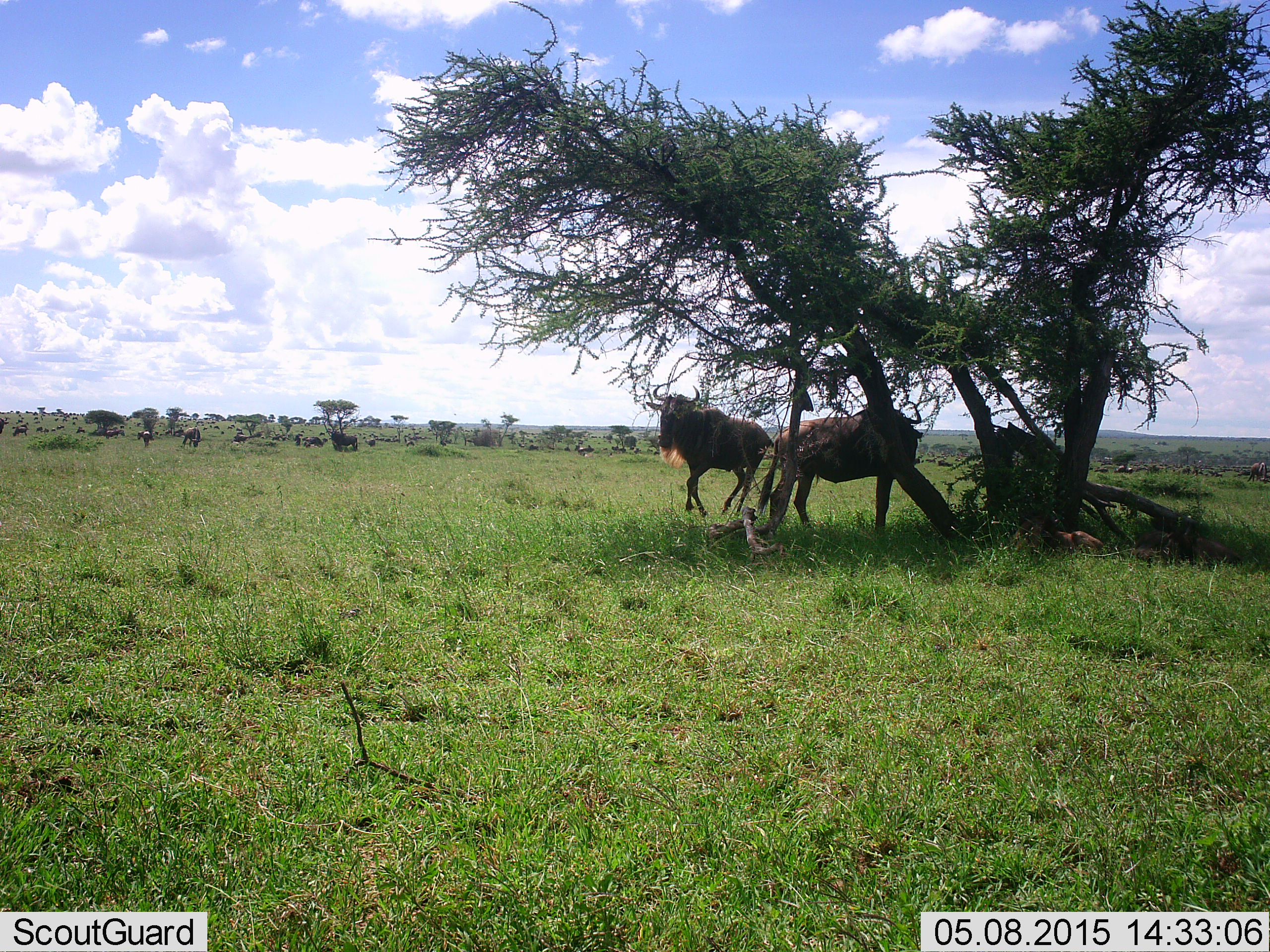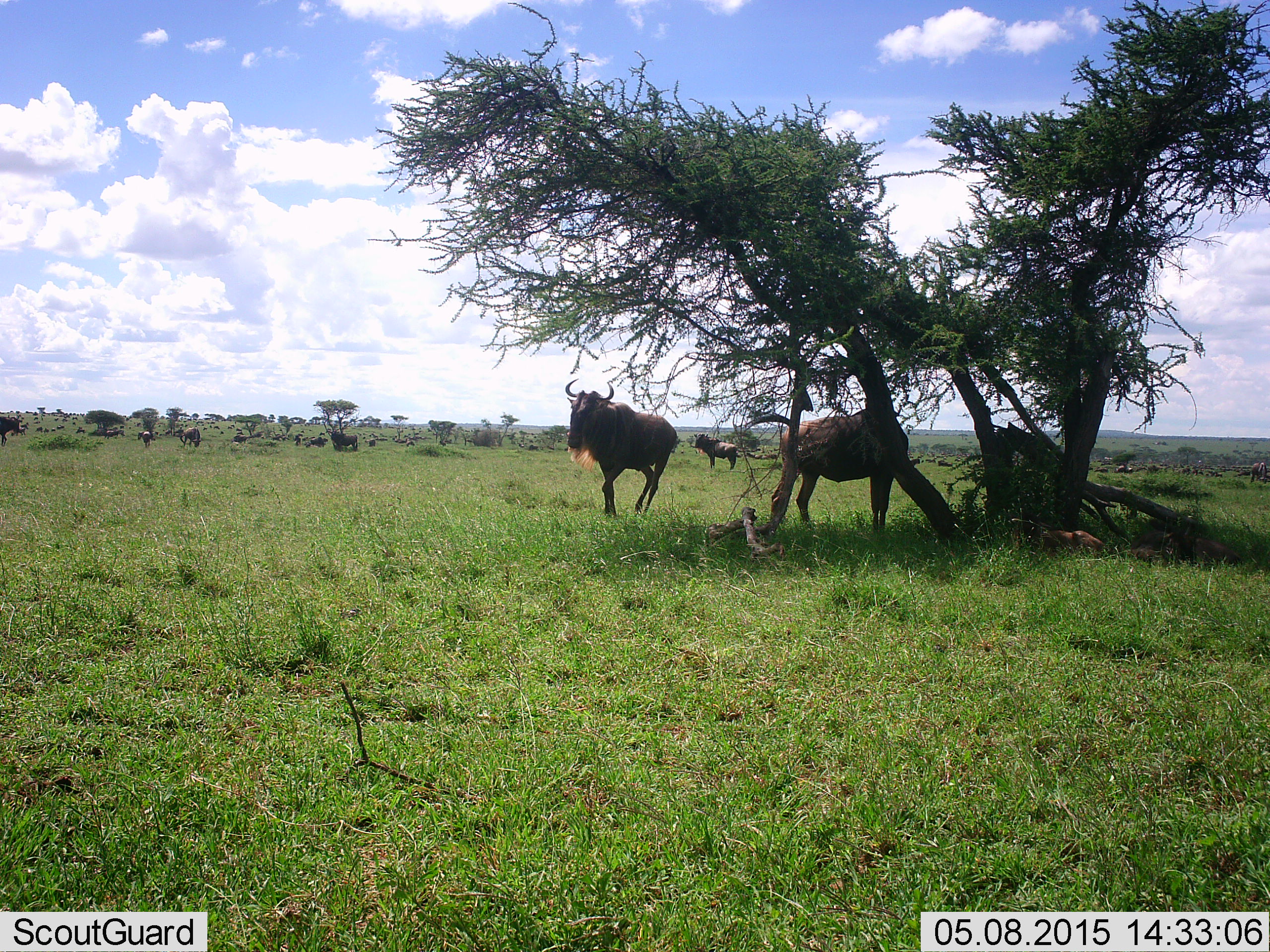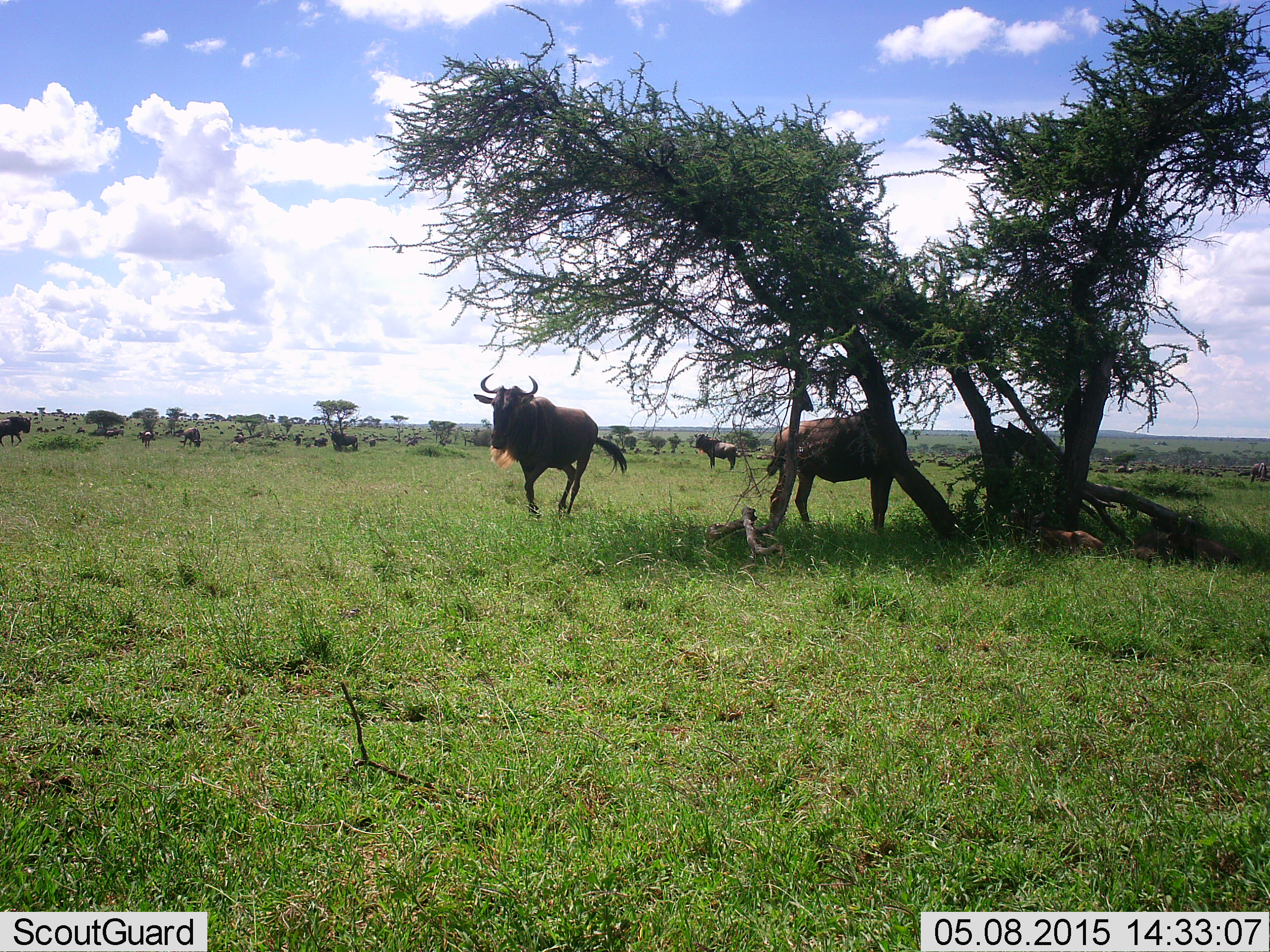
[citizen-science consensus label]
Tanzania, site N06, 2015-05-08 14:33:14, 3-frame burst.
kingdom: Animalia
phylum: Chordata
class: Mammalia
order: Artiodactyla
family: Bovidae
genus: Connochaetes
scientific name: Connochaetes taurinus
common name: blue wildebeest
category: wildebeest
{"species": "wildebeest (blue wildebeest) (Connochaetes taurinus)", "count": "11-50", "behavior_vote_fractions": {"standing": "100%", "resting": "50%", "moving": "60%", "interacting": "0%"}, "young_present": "10%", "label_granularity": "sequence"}